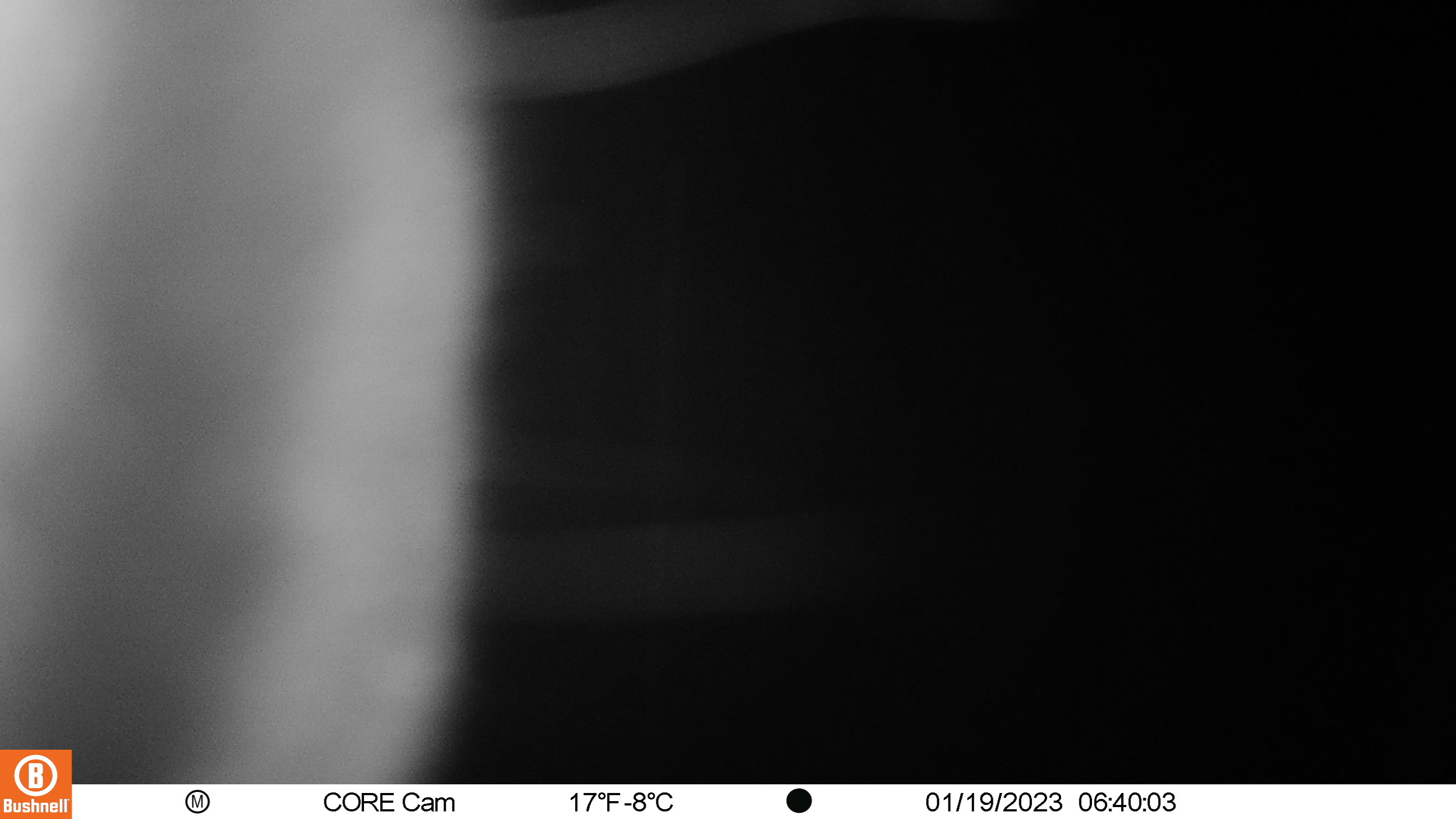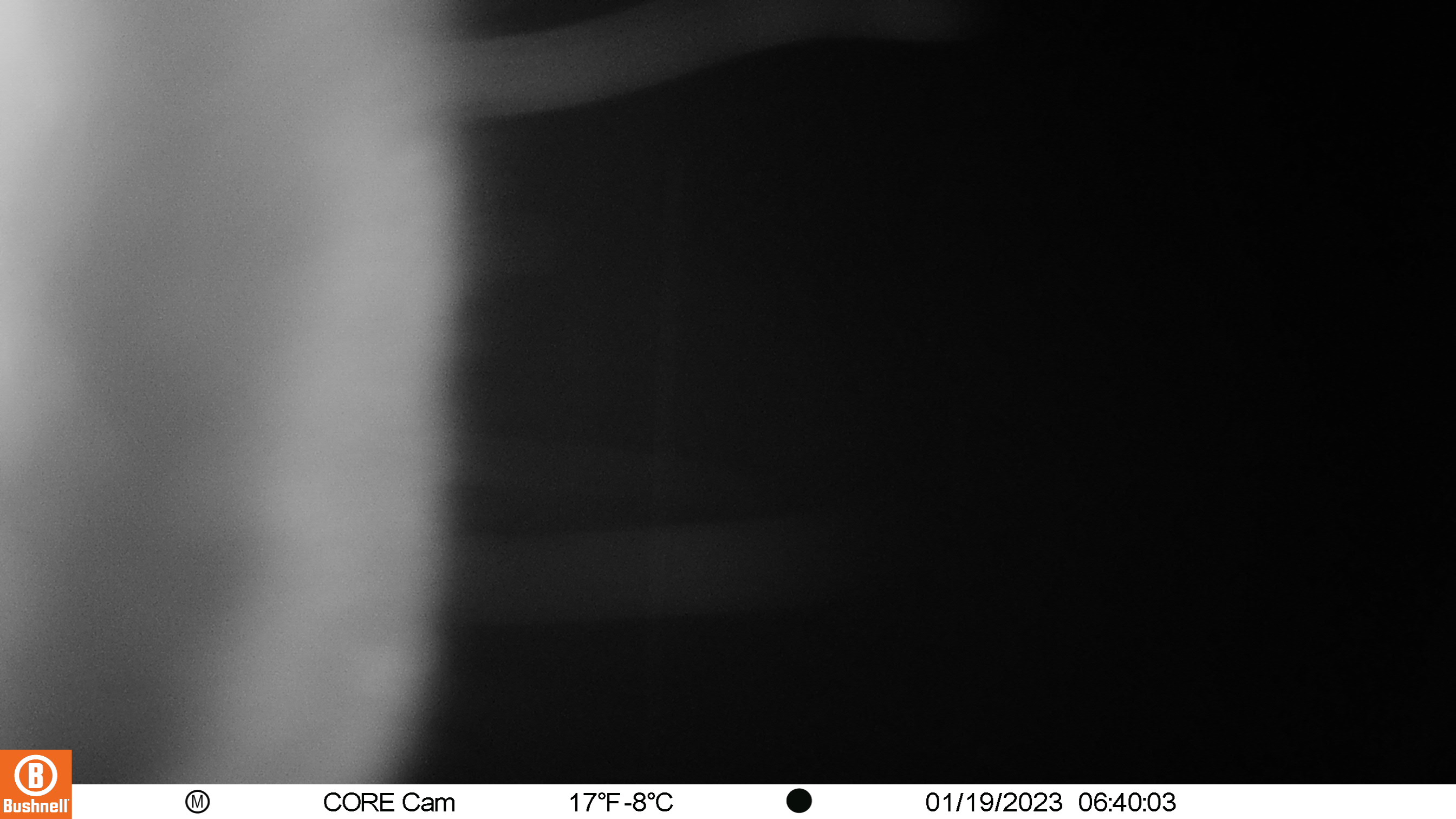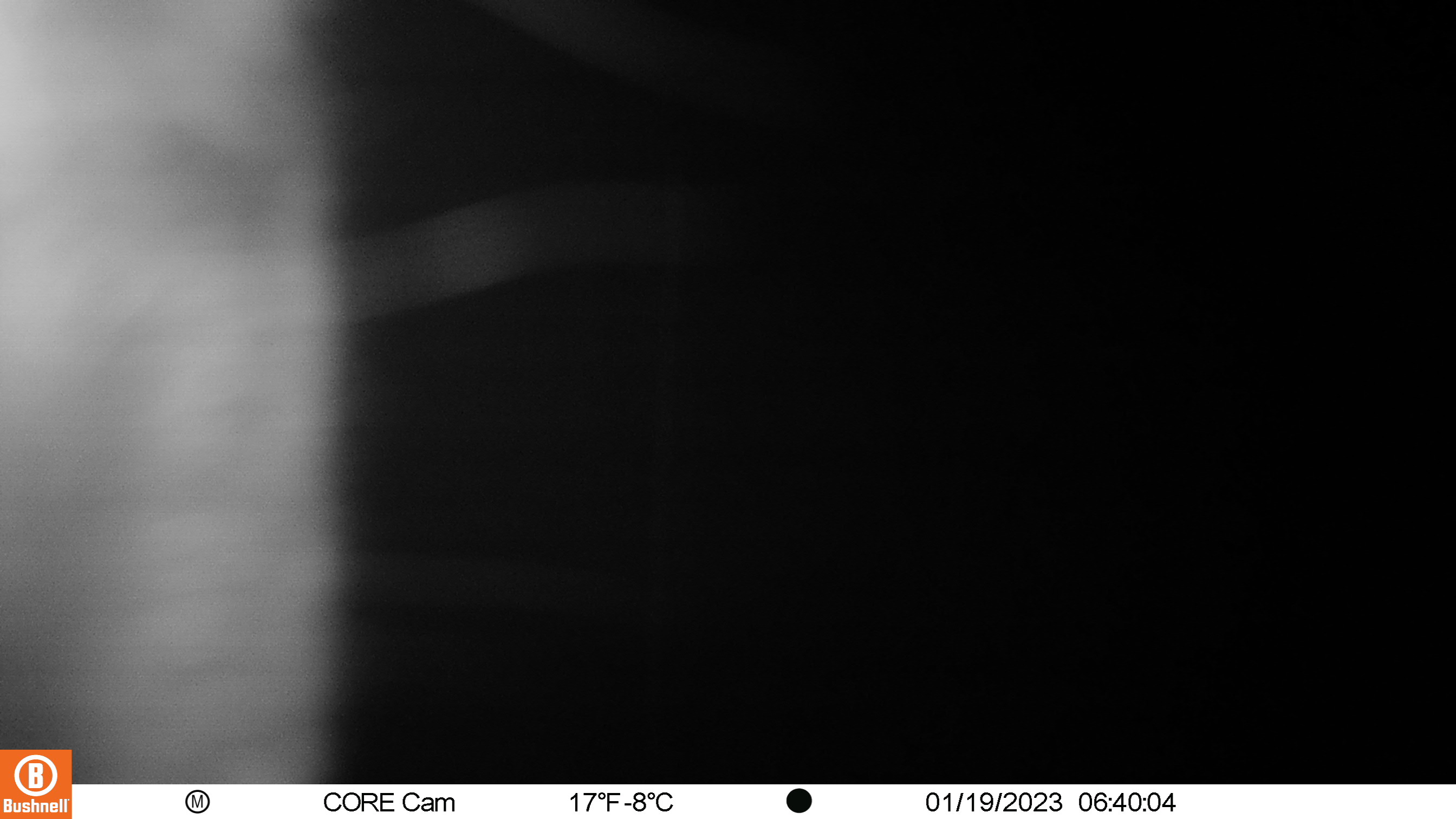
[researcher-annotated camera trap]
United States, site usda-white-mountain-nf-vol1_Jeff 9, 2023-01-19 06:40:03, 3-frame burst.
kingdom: Animalia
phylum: Chordata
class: Mammalia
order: Artiodactyla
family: Cervidae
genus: Odocoileus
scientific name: Odocoileus virginianus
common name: white-tailed deer